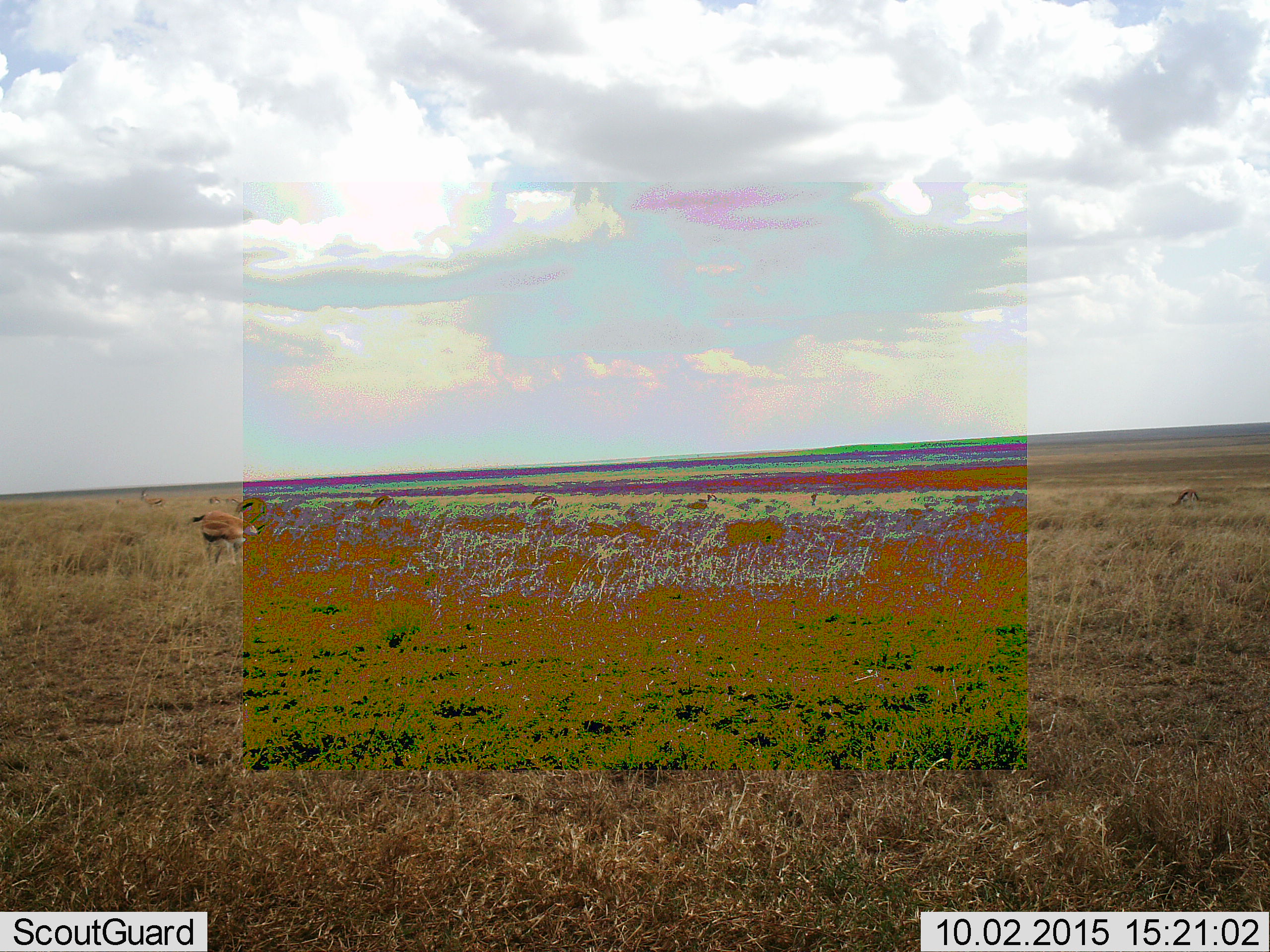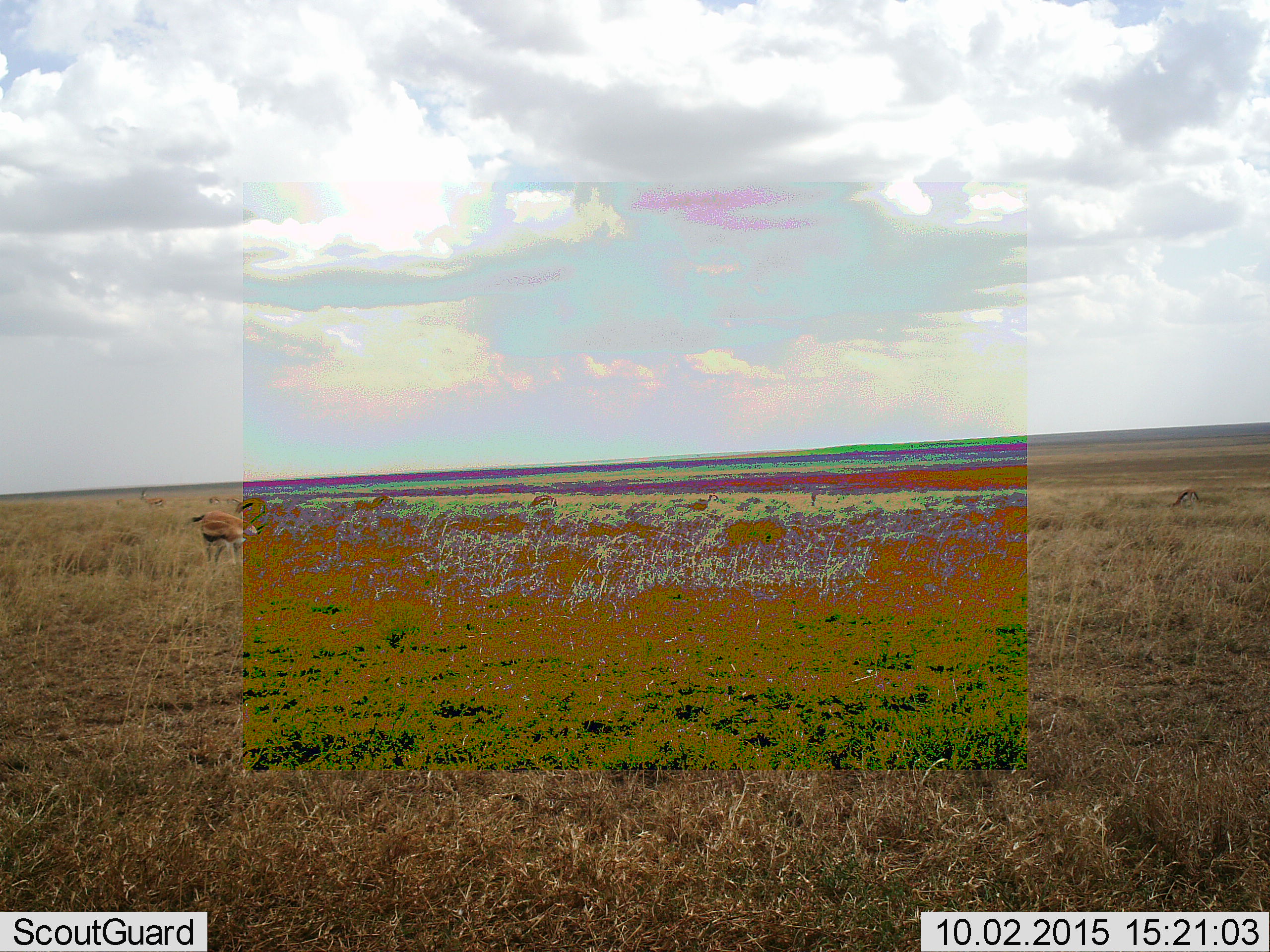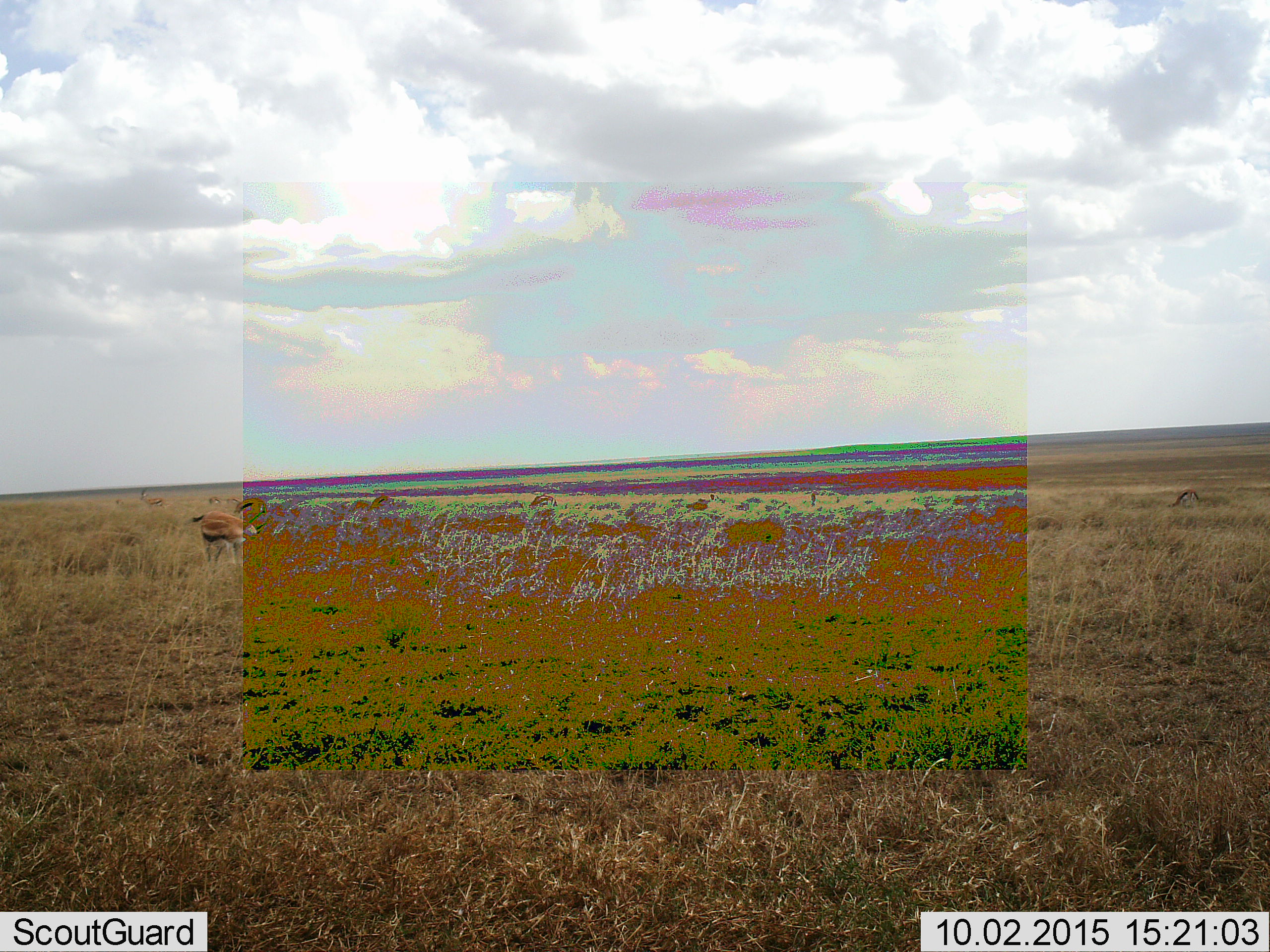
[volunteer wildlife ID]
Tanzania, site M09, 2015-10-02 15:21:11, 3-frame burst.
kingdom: Animalia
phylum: Chordata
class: Mammalia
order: Artiodactyla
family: Bovidae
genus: Eudorcas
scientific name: Eudorcas thomsonii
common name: thomson's gazelle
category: gazellethomsons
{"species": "gazellethomsons (thomson's gazelle) (Eudorcas thomsonii)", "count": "8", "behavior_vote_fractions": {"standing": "62%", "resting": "0%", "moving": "12%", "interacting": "0%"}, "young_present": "0%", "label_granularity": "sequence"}